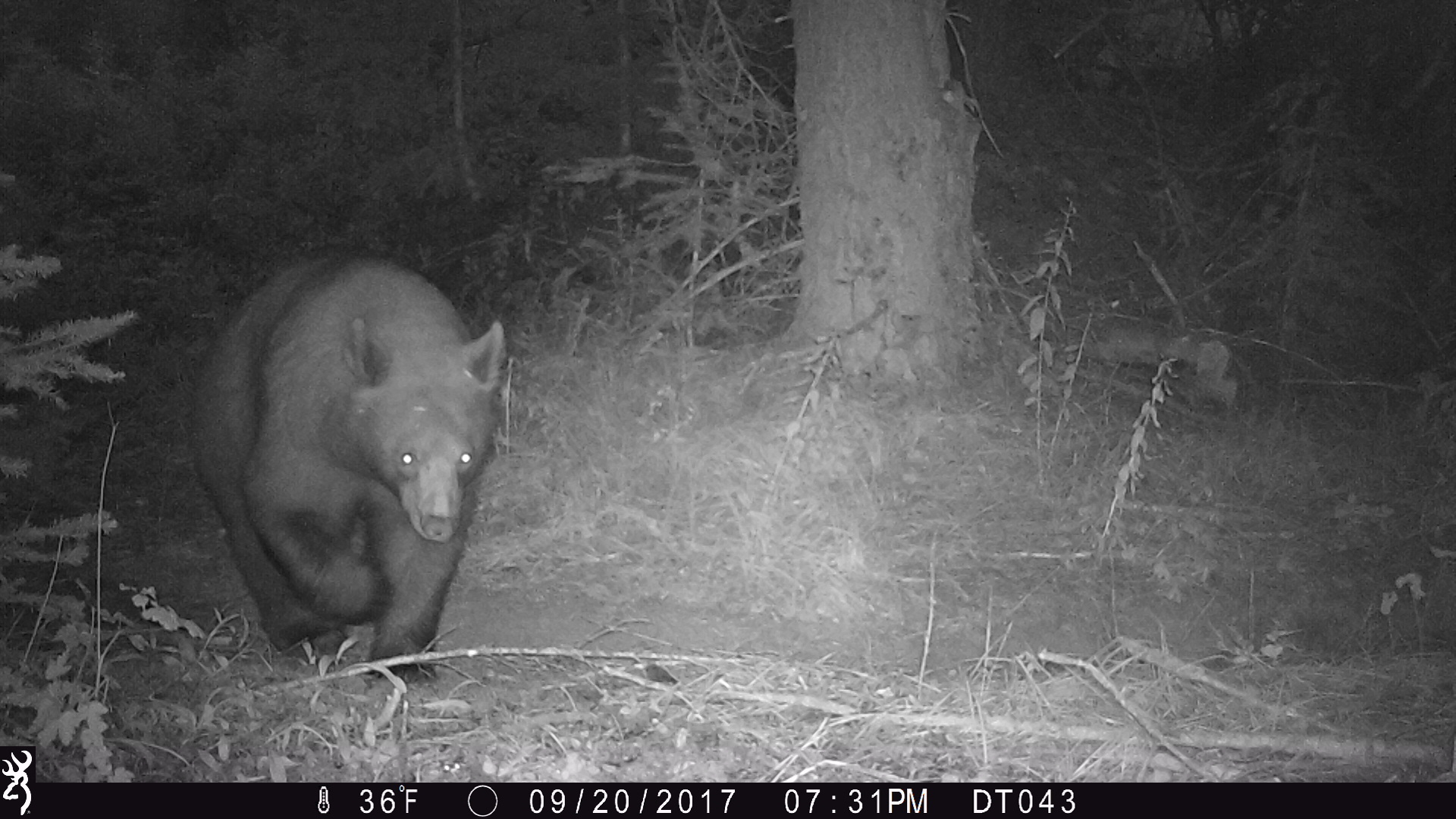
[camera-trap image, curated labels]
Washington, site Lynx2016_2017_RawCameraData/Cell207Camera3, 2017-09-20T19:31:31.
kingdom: Animalia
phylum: Chordata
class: Mammalia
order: Carnivora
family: Ursidae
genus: Ursus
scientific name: Ursus americanus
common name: american black bear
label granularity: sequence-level